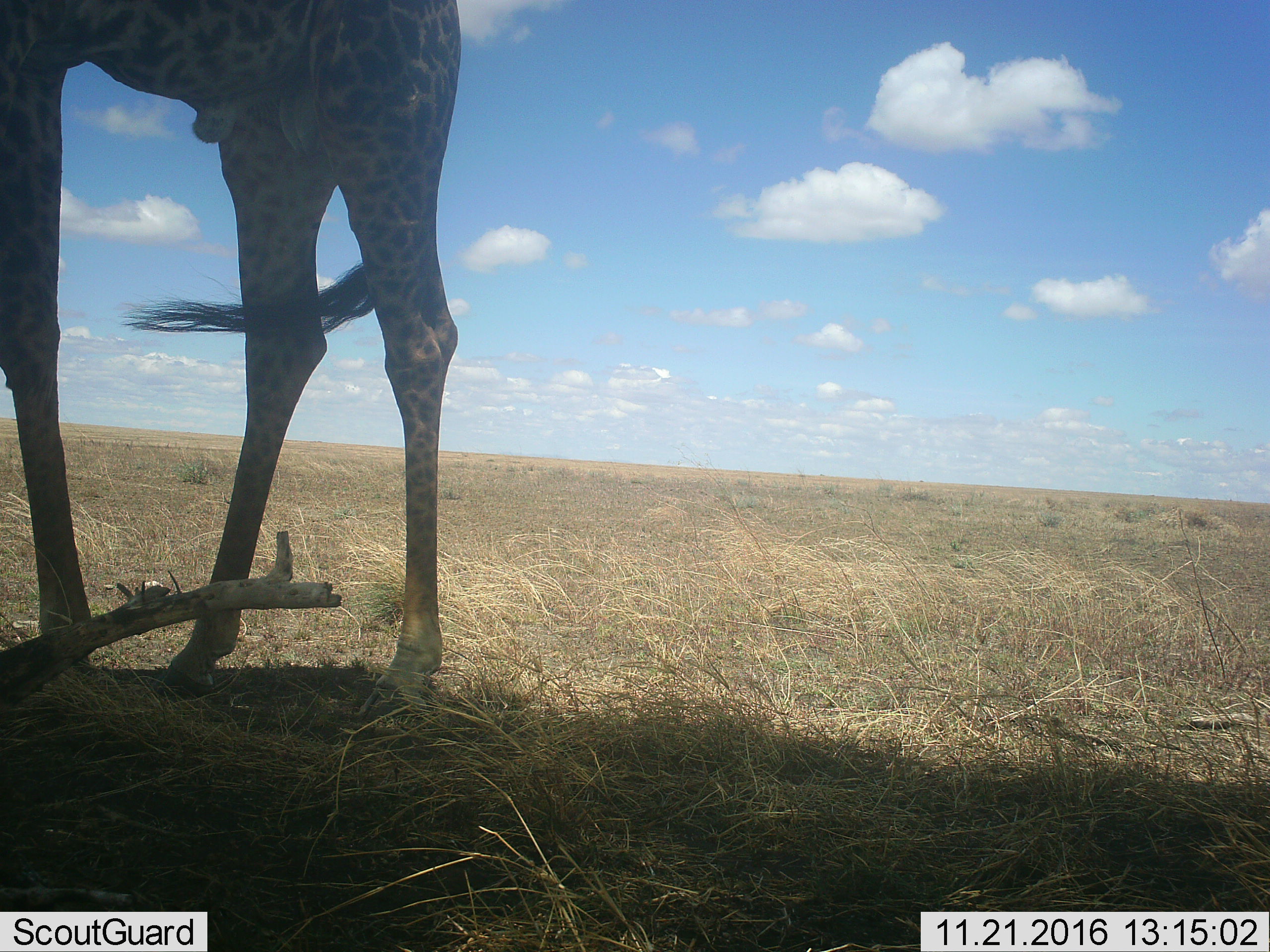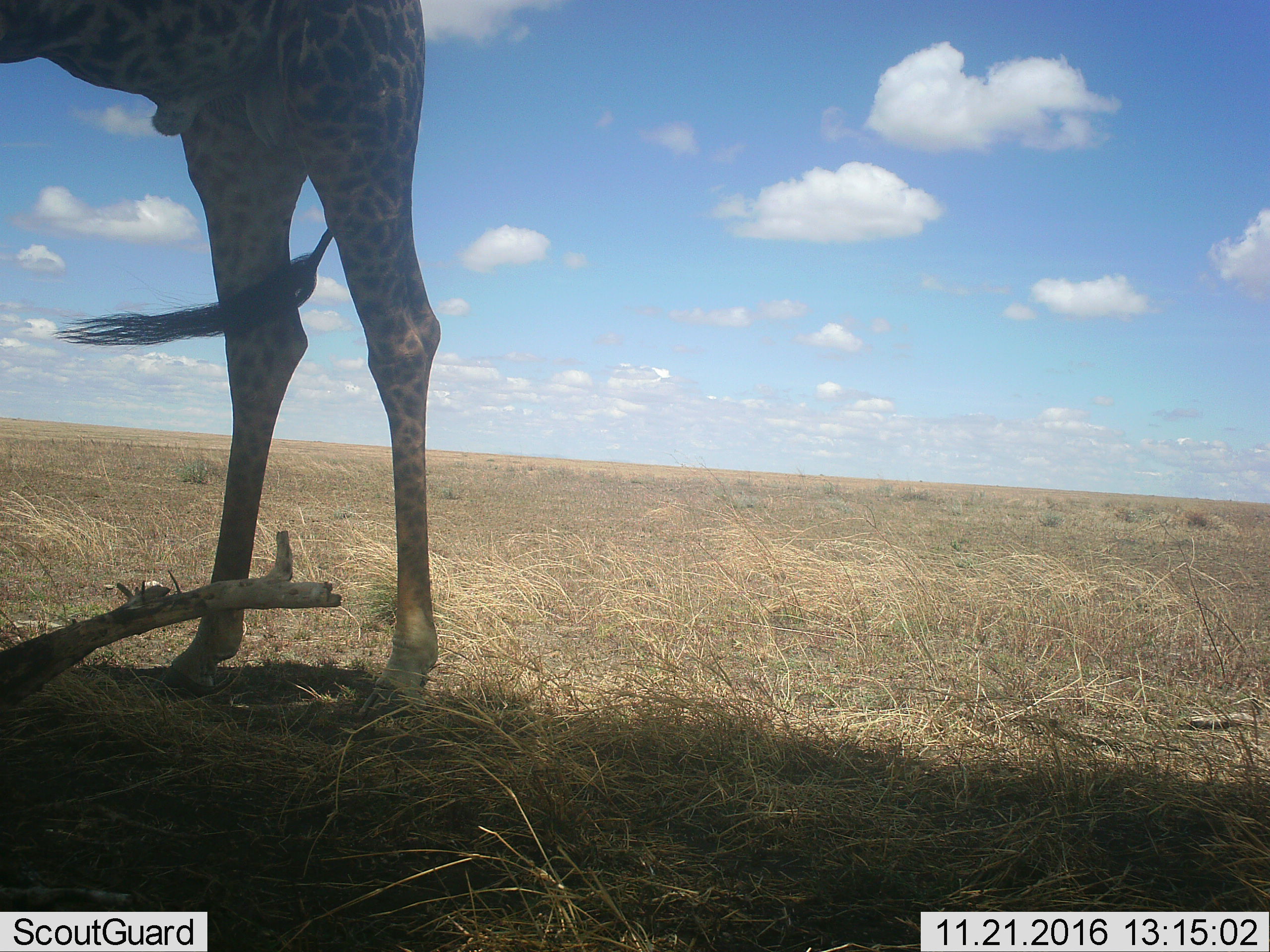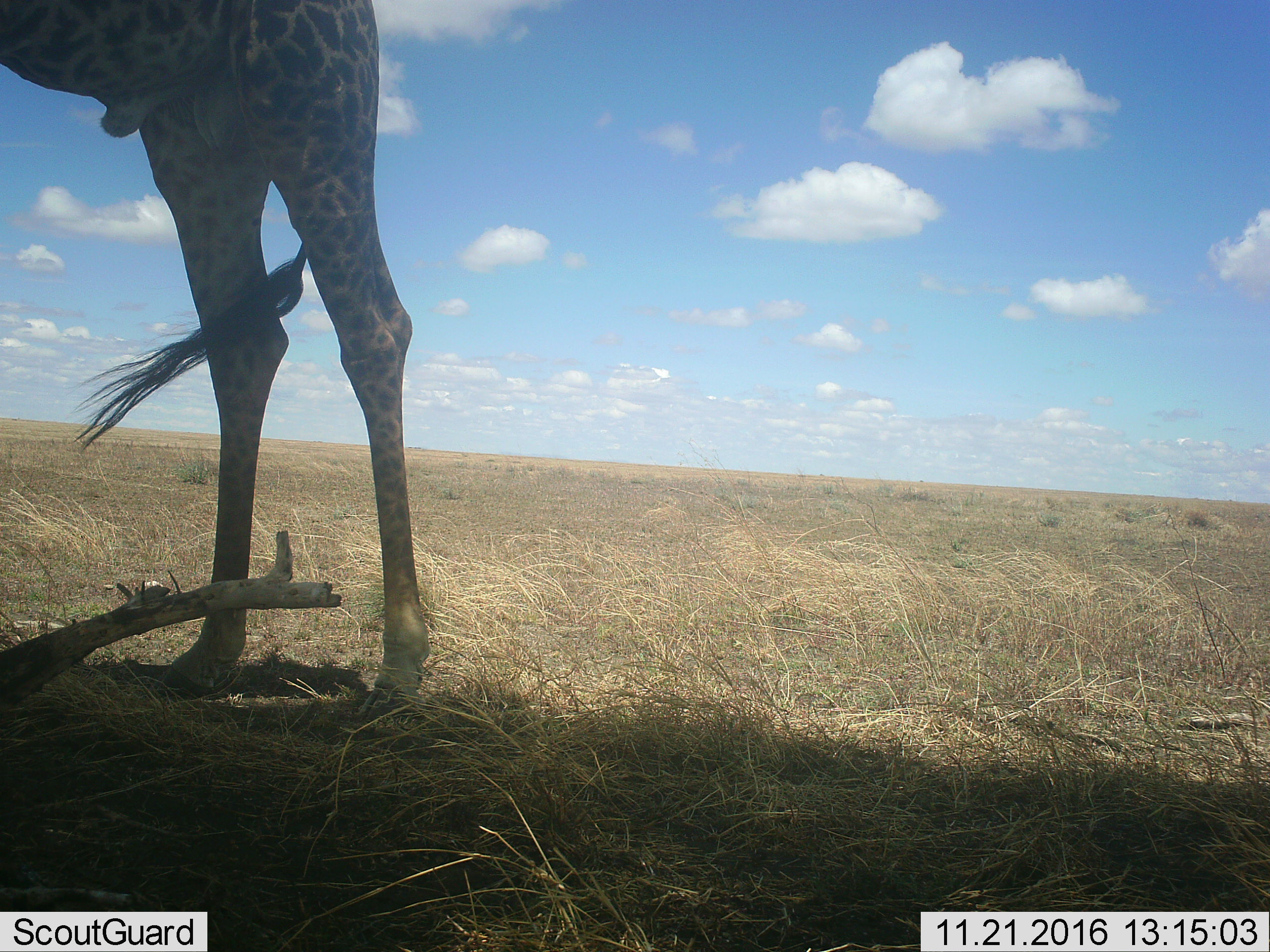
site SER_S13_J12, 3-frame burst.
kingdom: Animalia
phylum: Chordata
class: Mammalia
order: Artiodactyla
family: Giraffidae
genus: Giraffa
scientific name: Giraffa camelopardalis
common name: giraffe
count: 1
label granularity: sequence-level